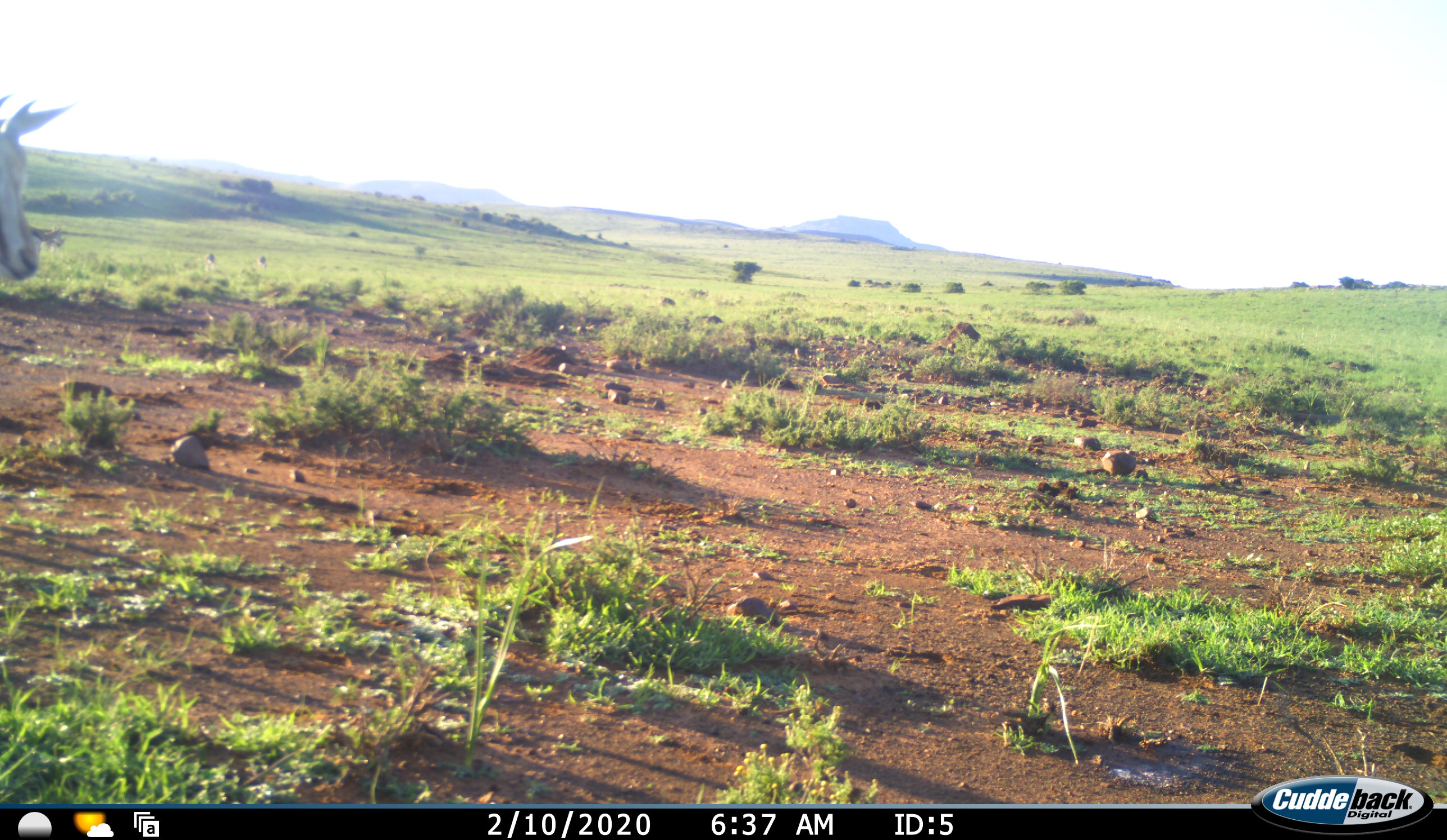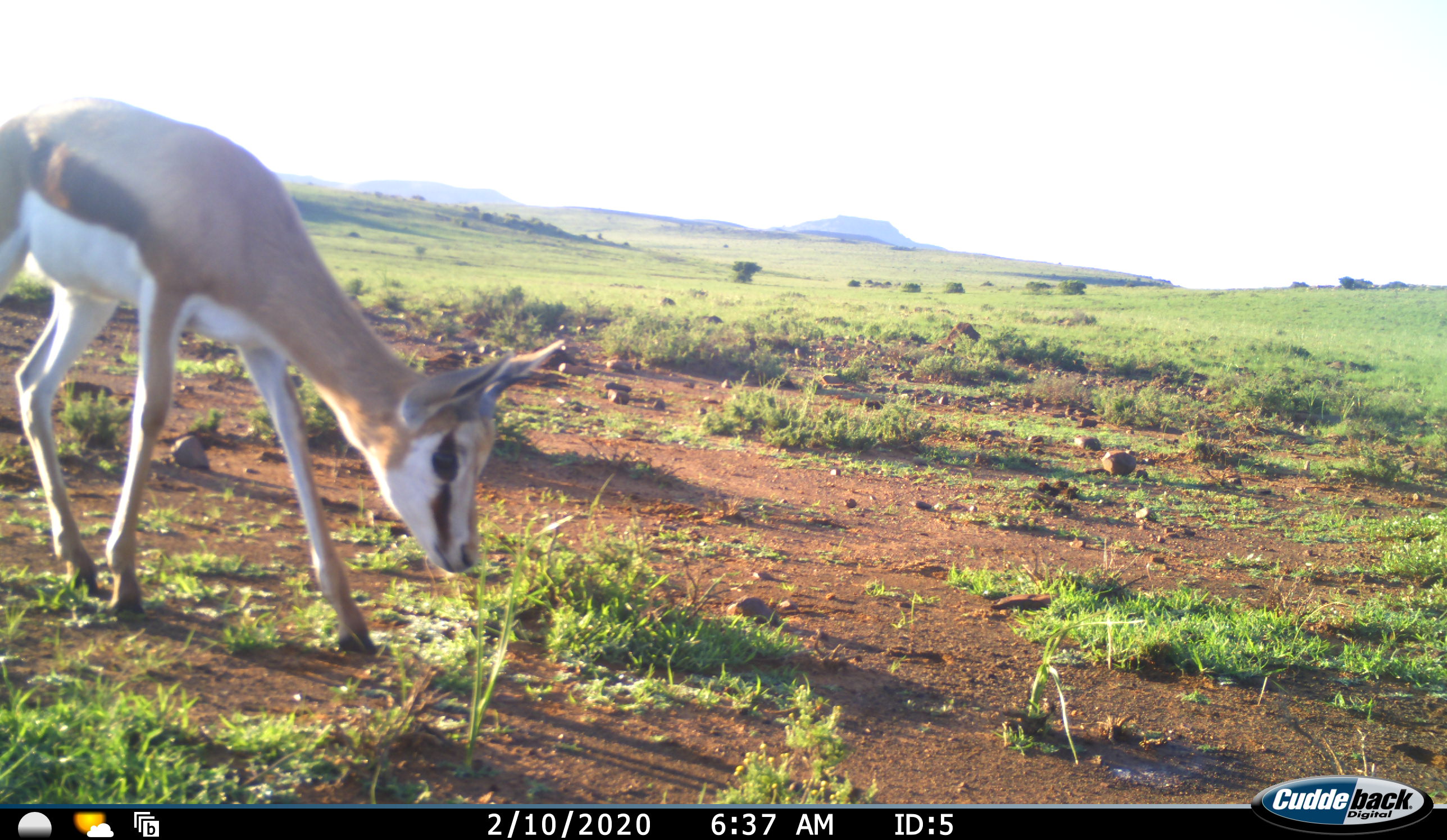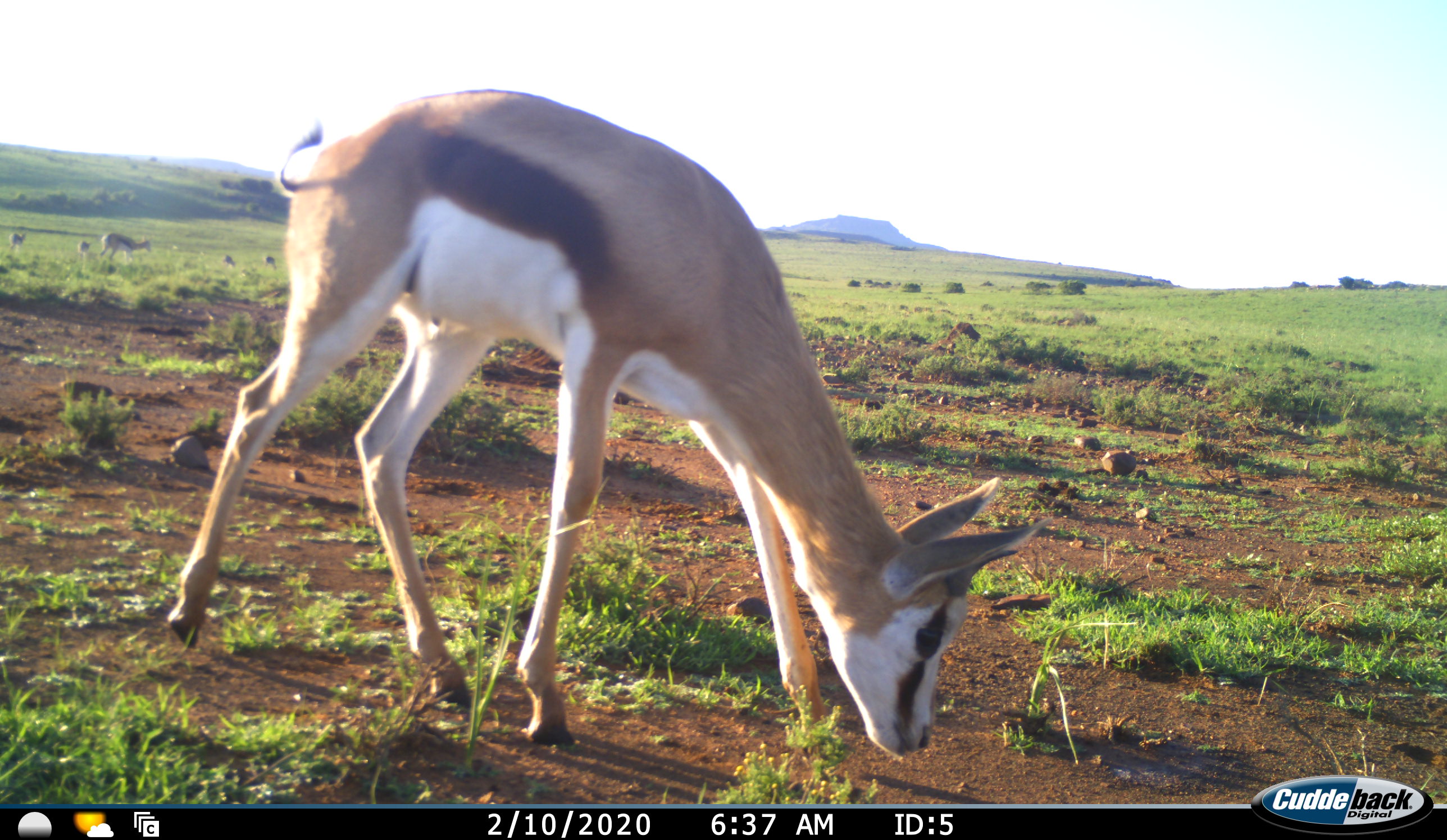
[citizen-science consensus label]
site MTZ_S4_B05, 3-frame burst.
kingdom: Animalia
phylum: Chordata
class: Mammalia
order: Artiodactyla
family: Bovidae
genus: Antidorcas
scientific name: Antidorcas marsupialis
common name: springbok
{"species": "springbok (Antidorcas marsupialis)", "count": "1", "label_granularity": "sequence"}